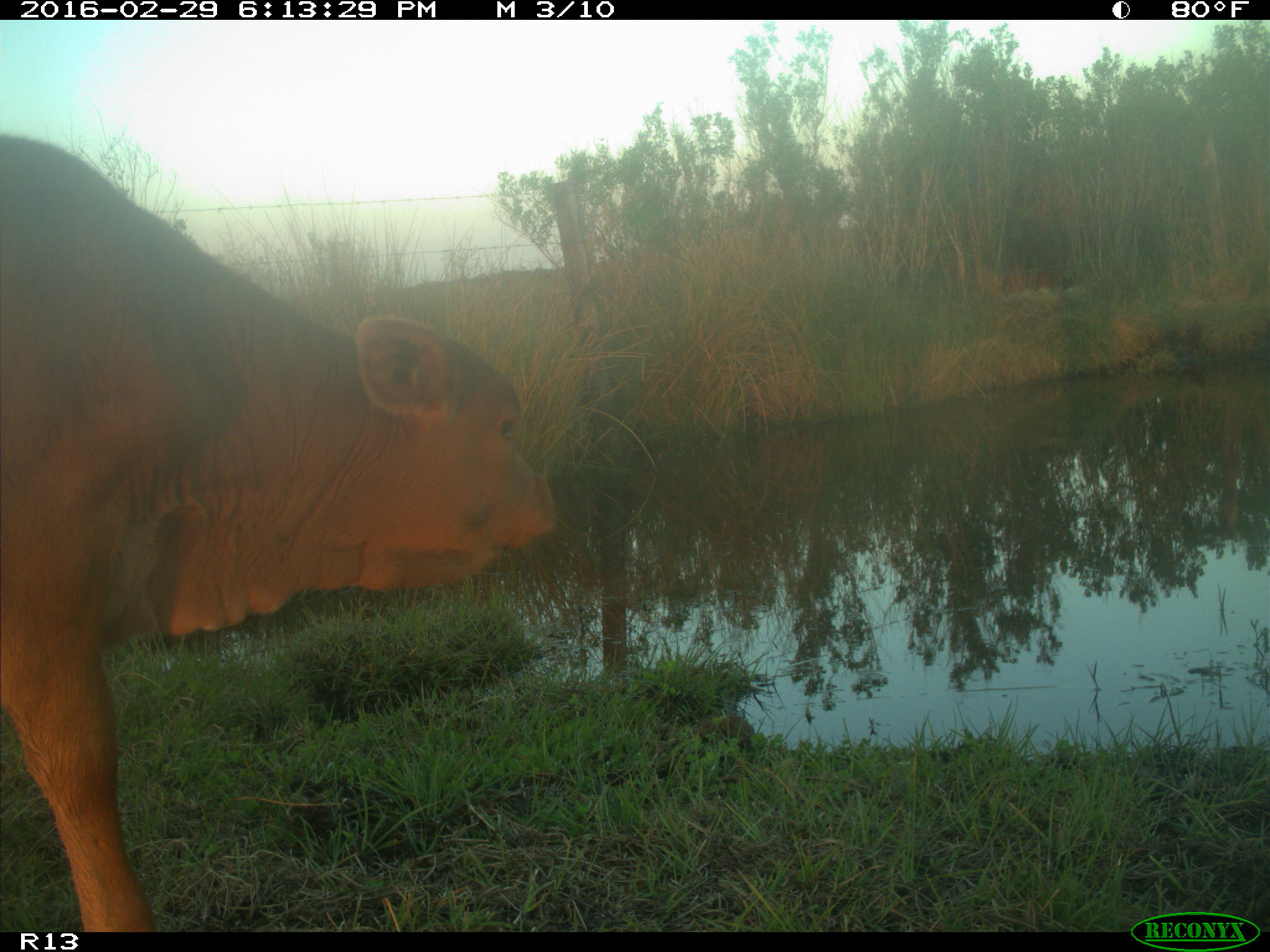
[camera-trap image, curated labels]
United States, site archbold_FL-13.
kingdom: Animalia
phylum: Chordata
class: Mammalia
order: Artiodactyla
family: Bovidae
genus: Bos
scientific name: Bos taurus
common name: domestic cow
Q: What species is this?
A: Bos taurus (domestic cow).